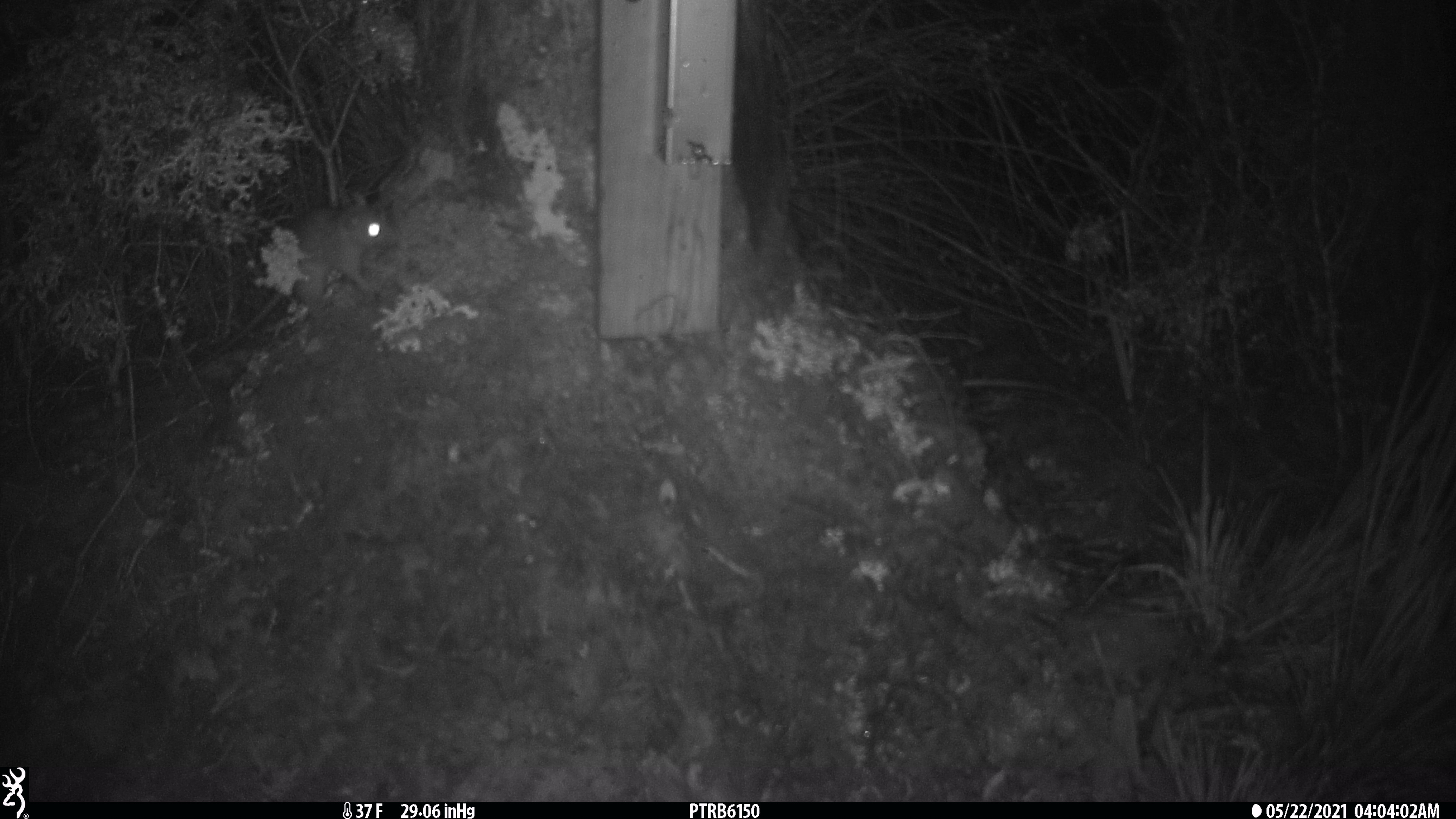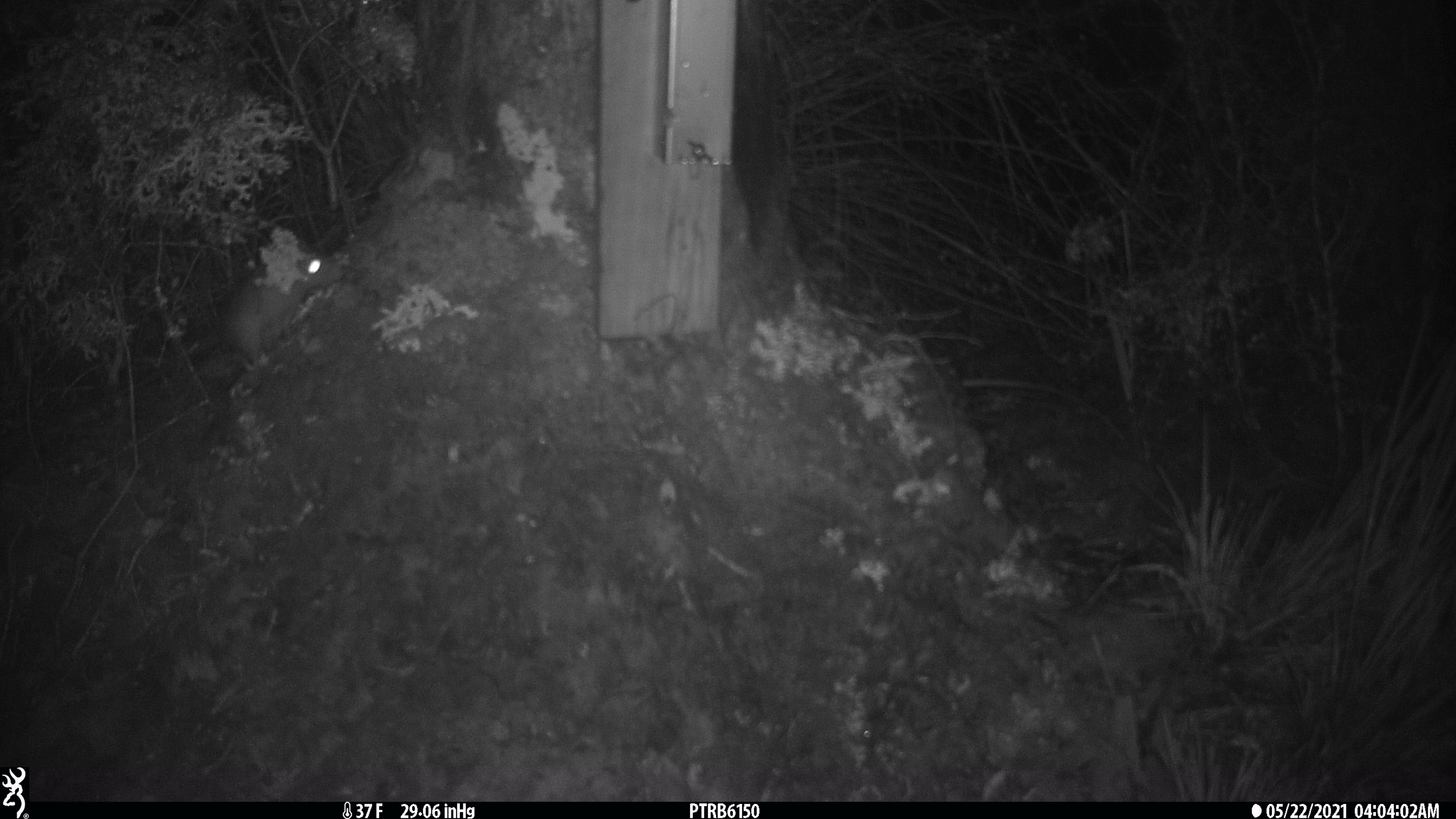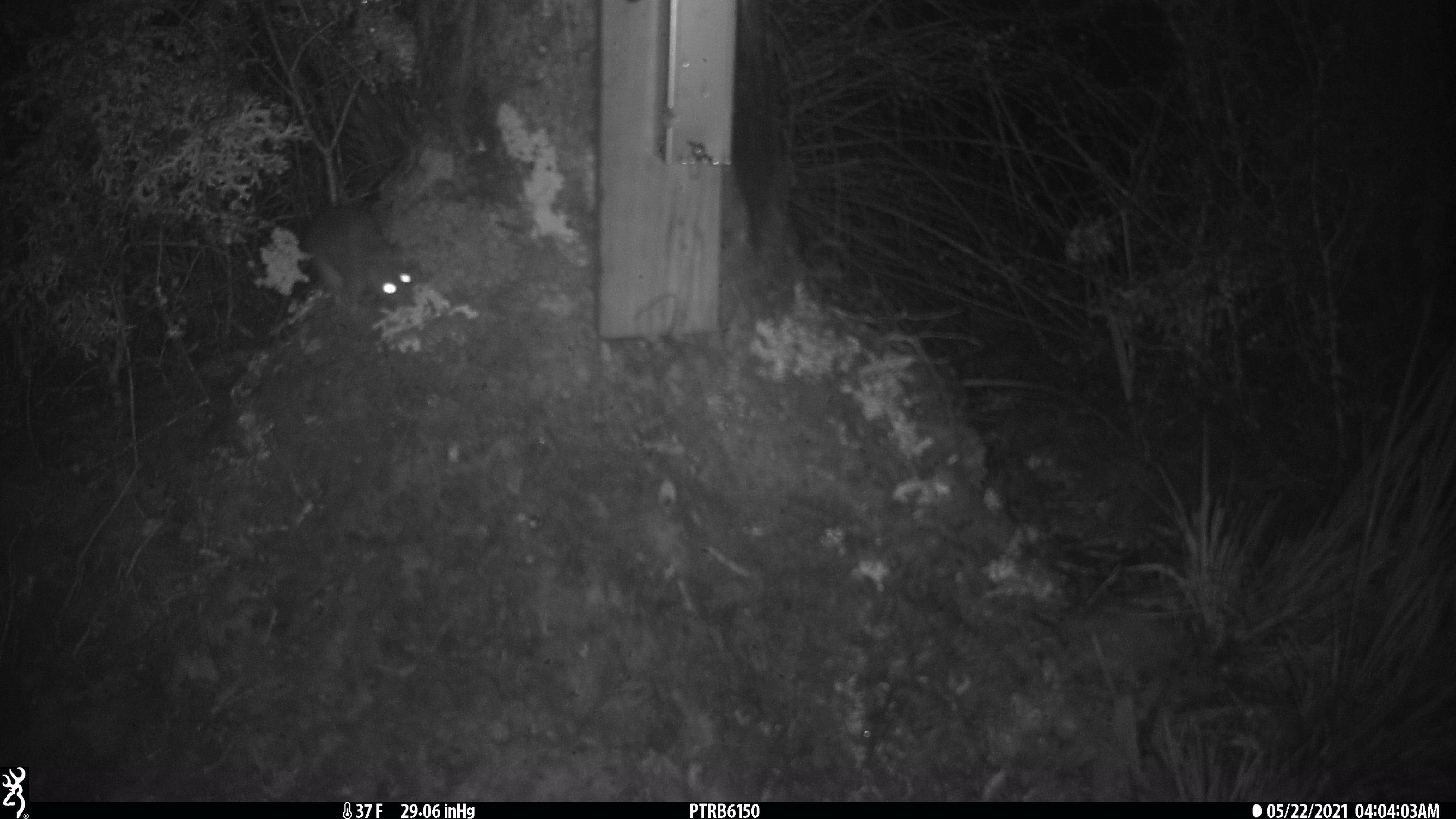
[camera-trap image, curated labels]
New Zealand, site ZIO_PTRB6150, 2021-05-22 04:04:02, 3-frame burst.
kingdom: Animalia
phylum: Chordata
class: Mammalia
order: Rodentia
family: Muridae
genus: Rattus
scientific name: Rattus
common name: rat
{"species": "rat (Rattus)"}